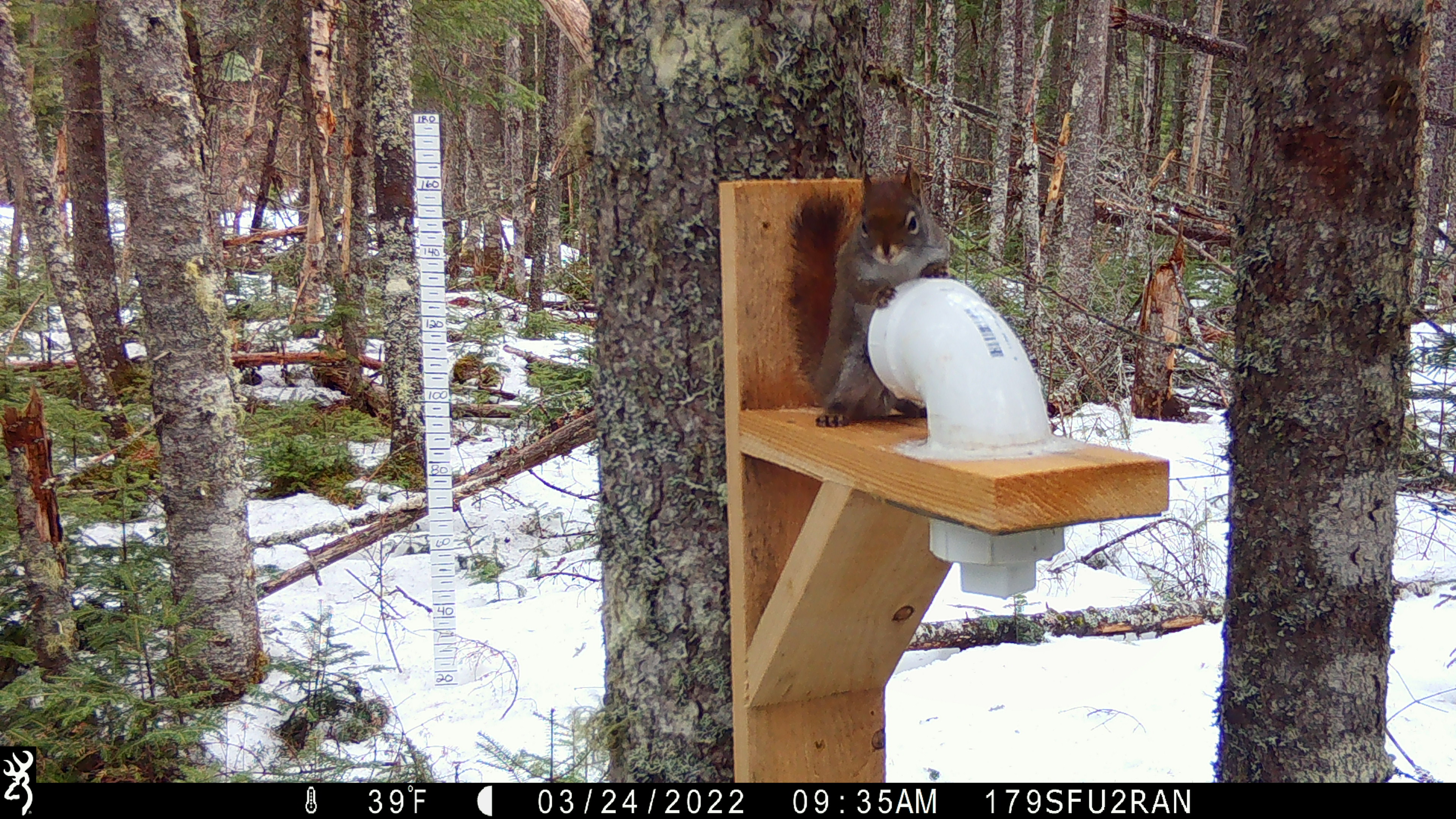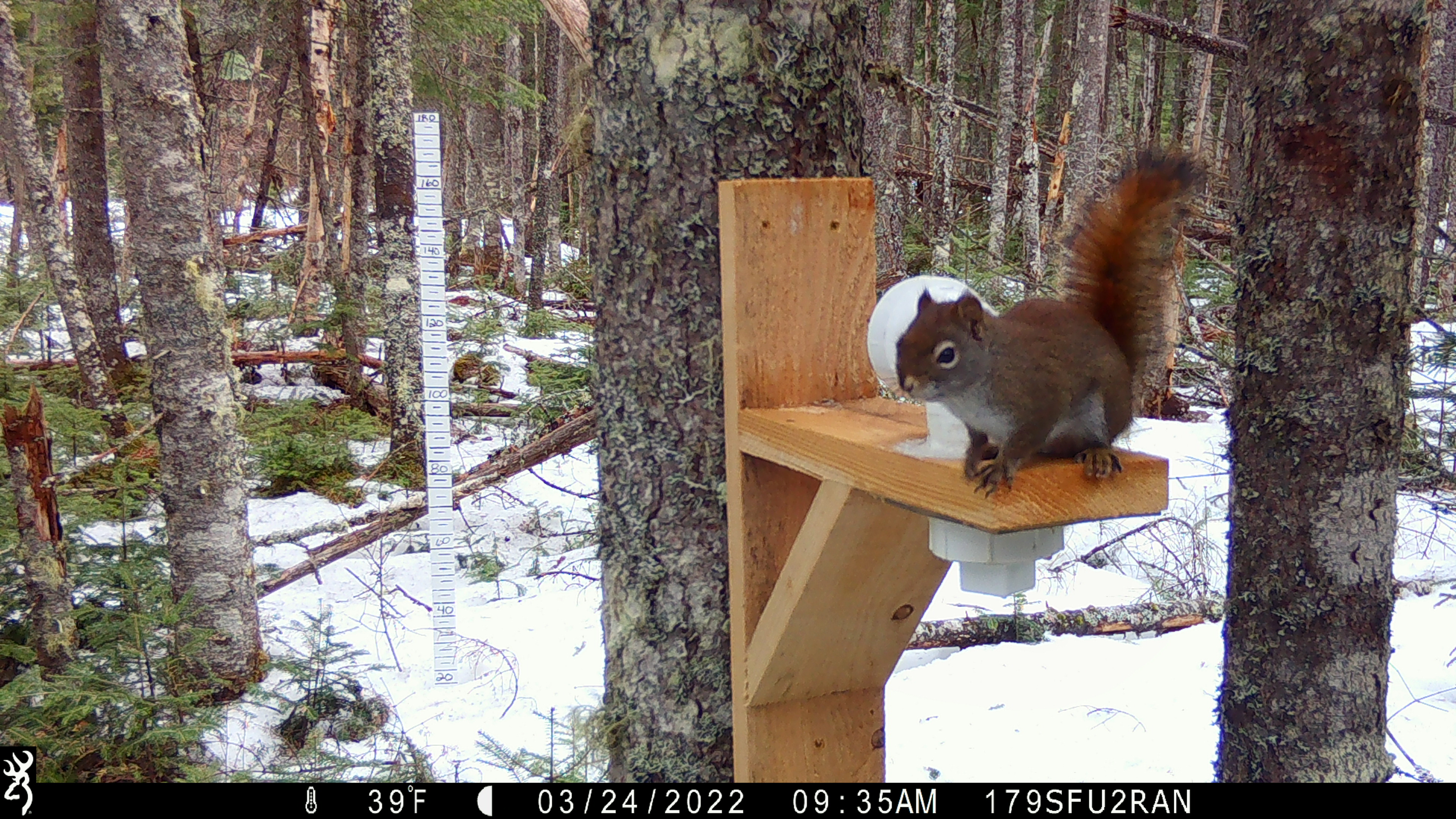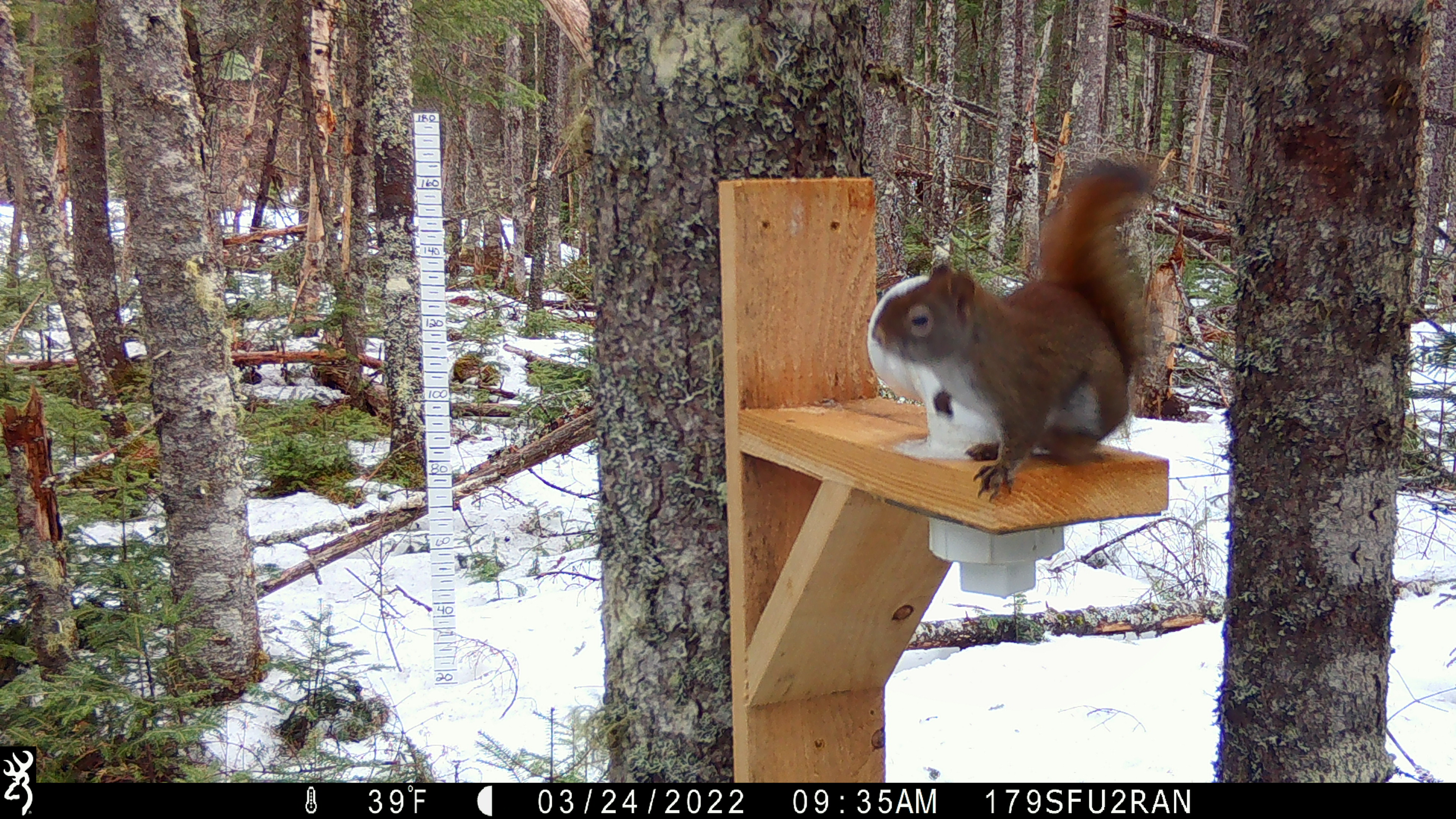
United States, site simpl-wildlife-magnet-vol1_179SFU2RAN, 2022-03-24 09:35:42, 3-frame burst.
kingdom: Animalia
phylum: Chordata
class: Mammalia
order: Rodentia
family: Sciuridae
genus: Tamiasciurus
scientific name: Tamiasciurus hudsonicus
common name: red squirrel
Red squirrel (Tamiasciurus hudsonicus).